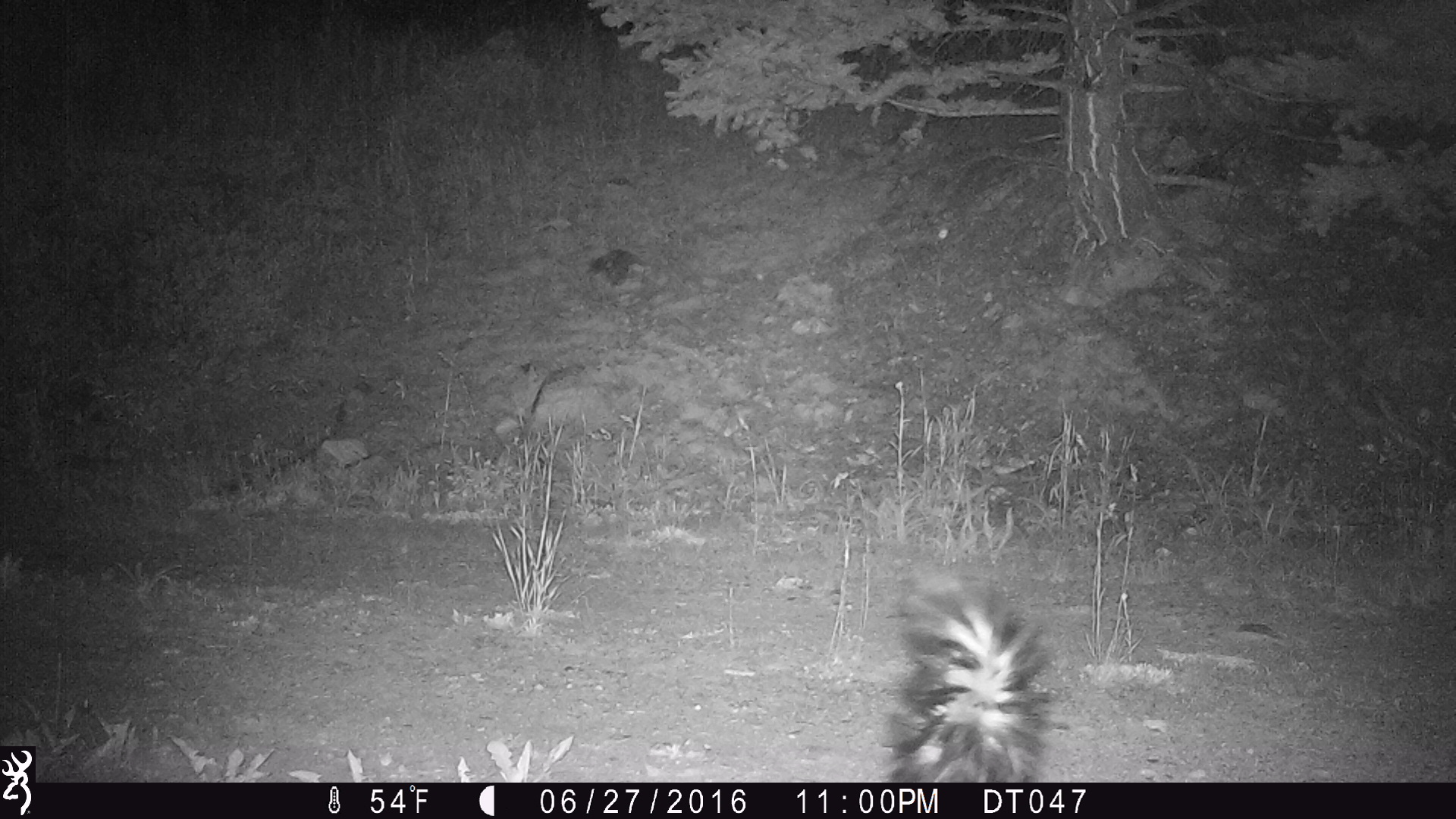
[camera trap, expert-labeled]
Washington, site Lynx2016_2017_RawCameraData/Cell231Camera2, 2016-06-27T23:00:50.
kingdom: Animalia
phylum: Chordata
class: Mammalia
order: Carnivora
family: Mephitidae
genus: Mephitis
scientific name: Mephitis mephitis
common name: striped skunk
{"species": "Mephitis mephitis (striped skunk)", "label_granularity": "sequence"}